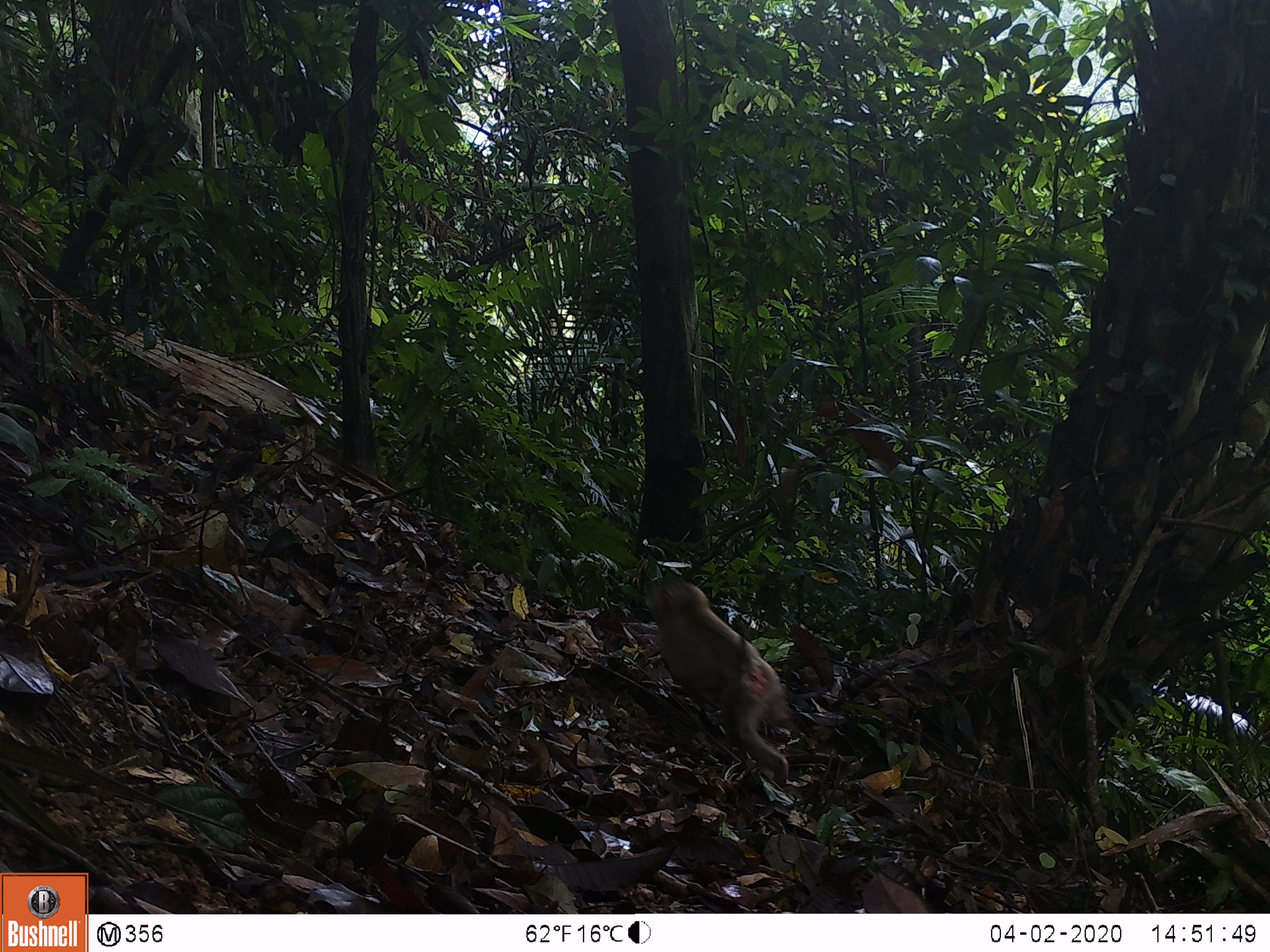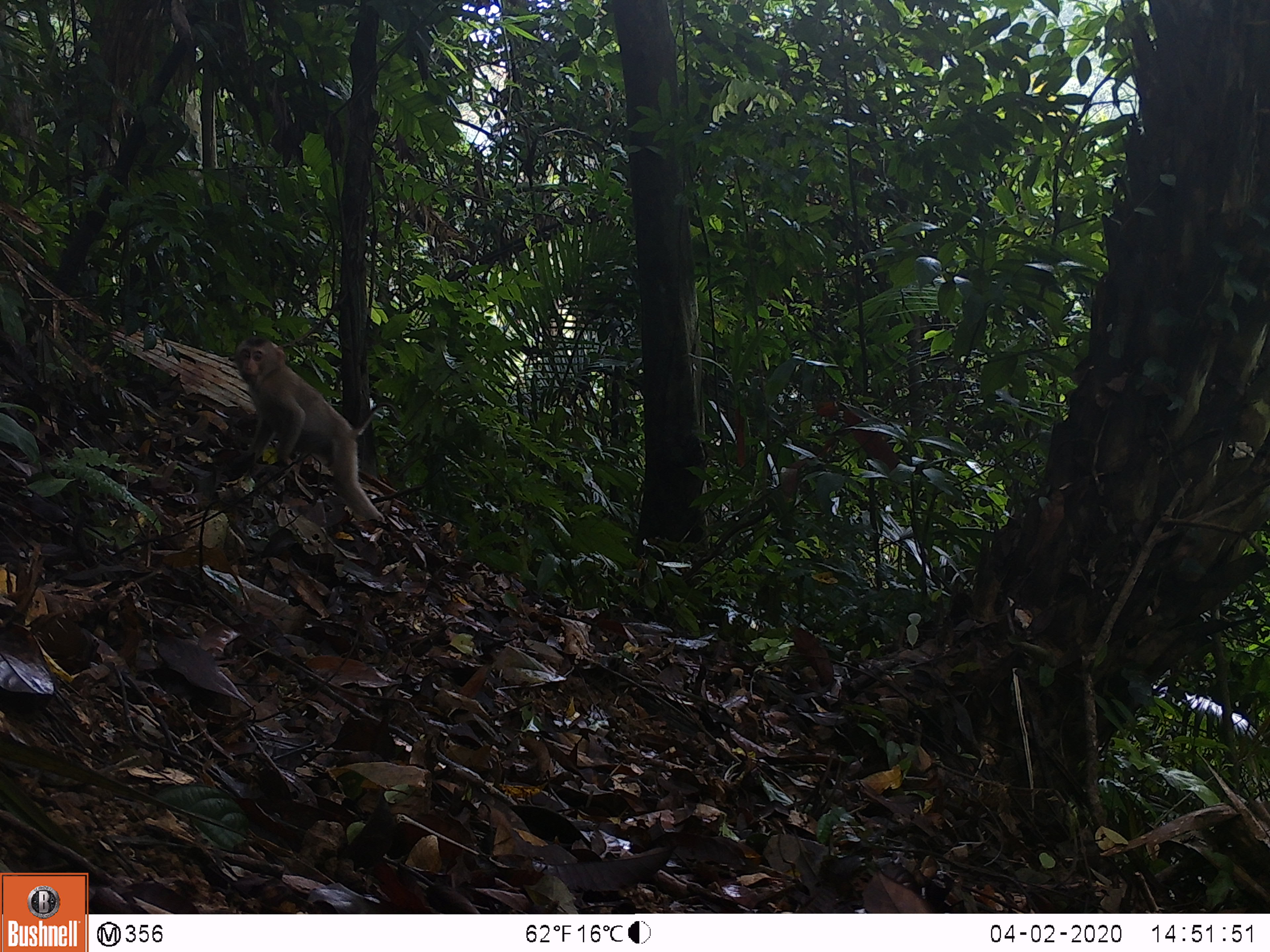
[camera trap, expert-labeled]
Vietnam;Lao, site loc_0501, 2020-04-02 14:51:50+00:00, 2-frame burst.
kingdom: Animalia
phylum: Chordata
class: Mammalia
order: Primates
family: Cercopithecidae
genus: Macaca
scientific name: Macaca nemestrina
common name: pig-tailed macaque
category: pig tailed macaque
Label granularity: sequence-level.